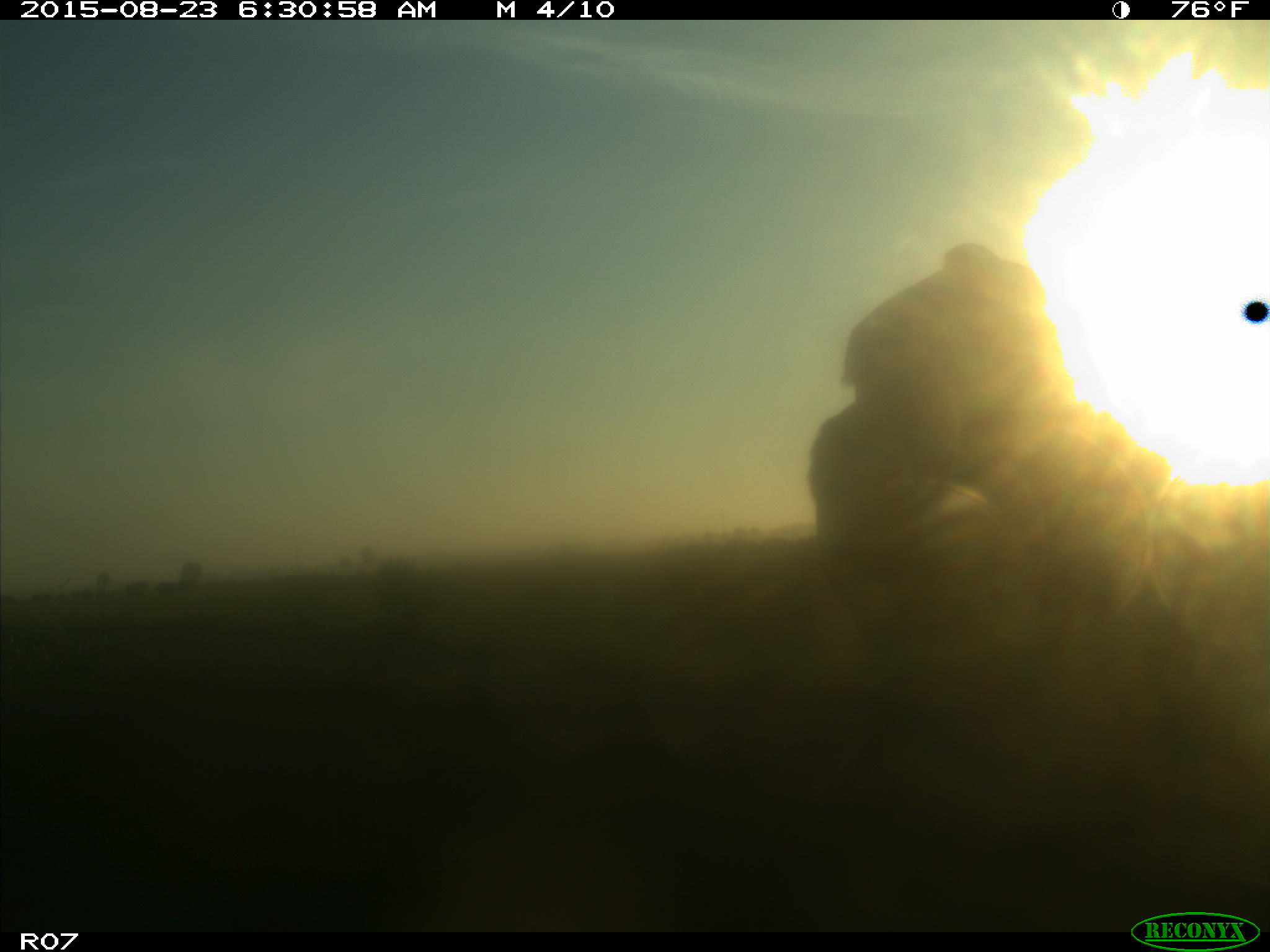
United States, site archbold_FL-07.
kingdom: Animalia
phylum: Chordata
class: Mammalia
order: Artiodactyla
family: Bovidae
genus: Bos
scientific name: Bos taurus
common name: domestic cow